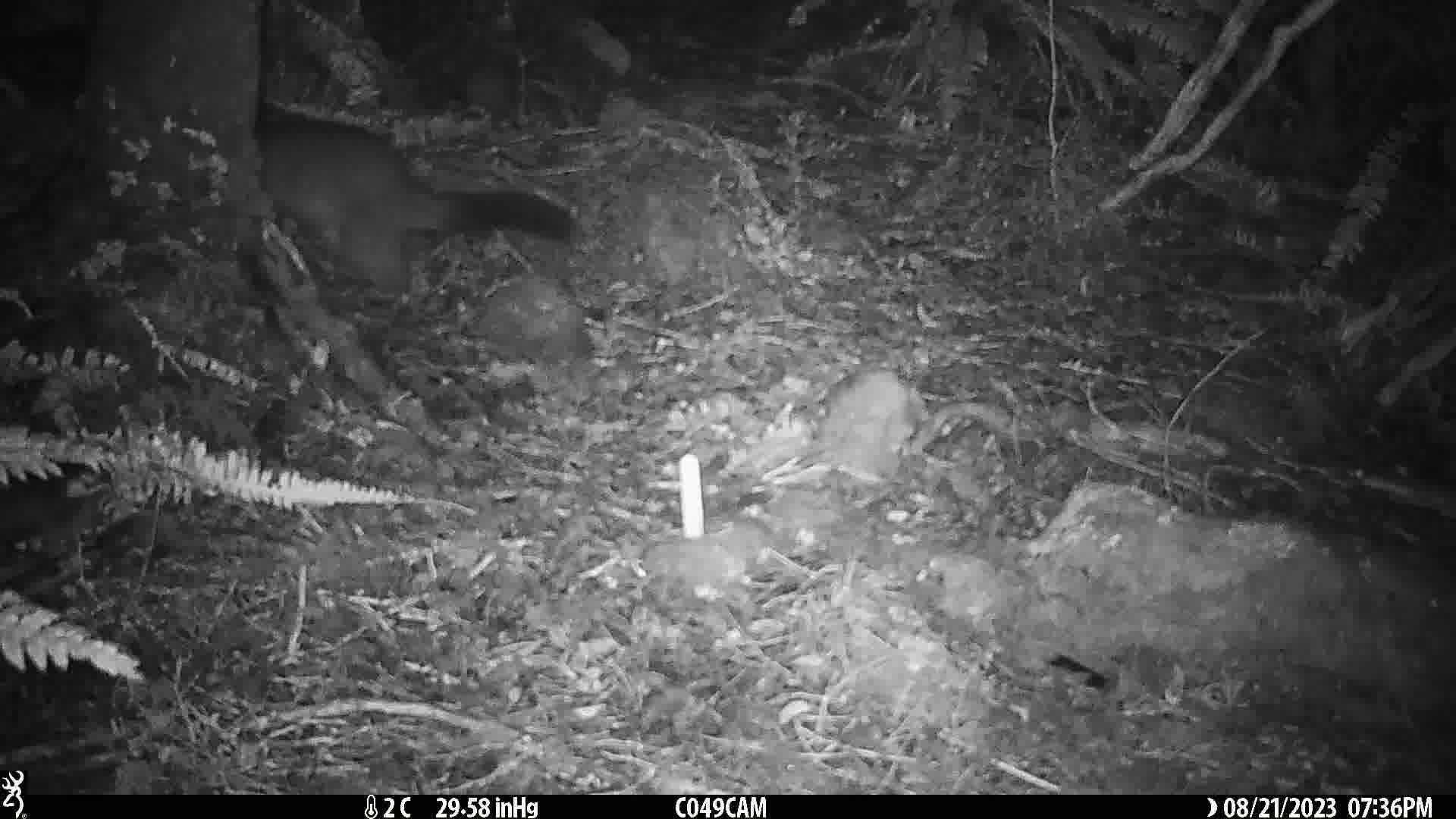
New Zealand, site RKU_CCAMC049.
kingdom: Animalia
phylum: Chordata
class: Mammalia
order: Diprotodontia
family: Phalangeridae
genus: Trichosurus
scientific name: Trichosurus vulpecula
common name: common brushtail possum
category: possum